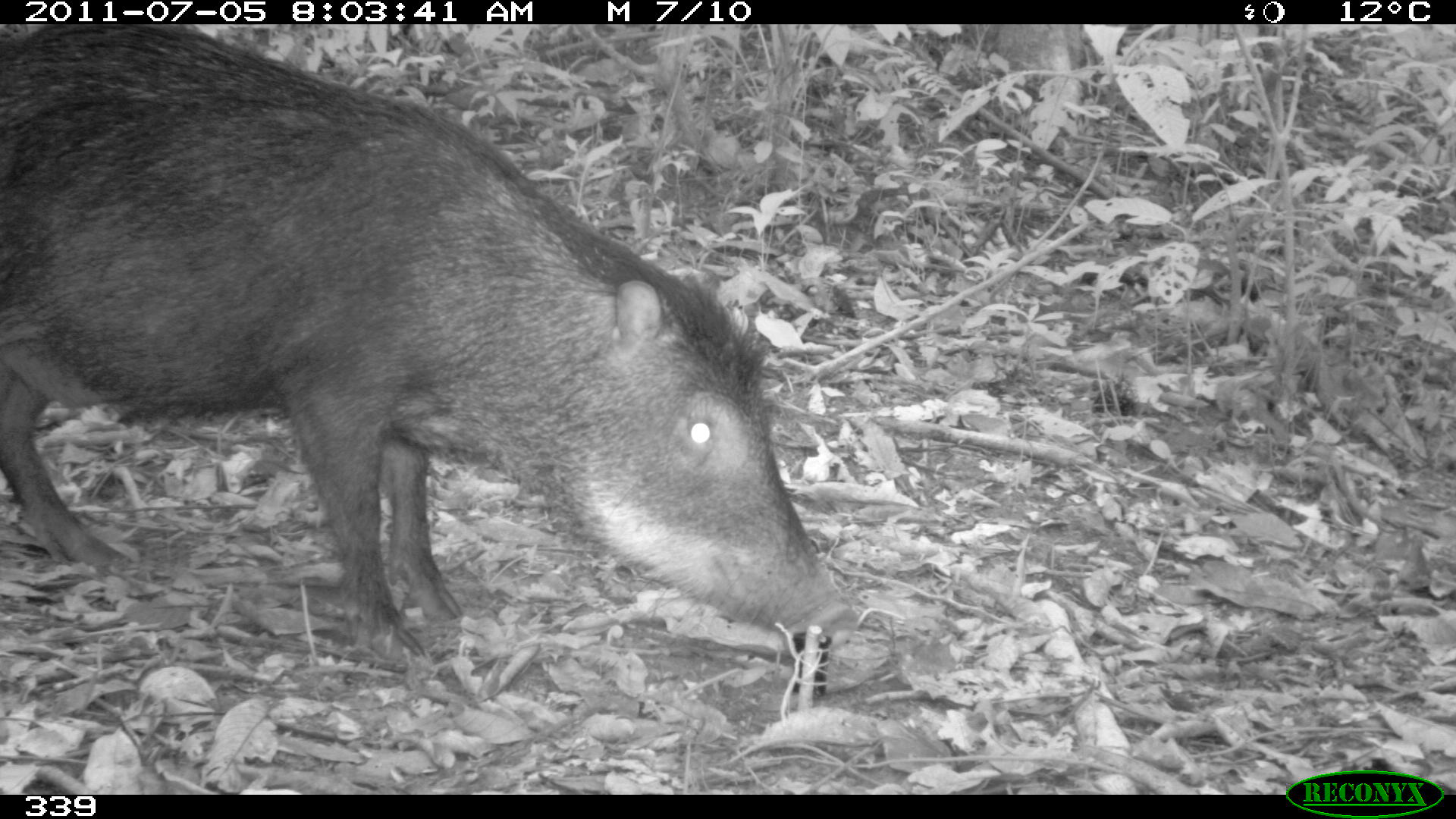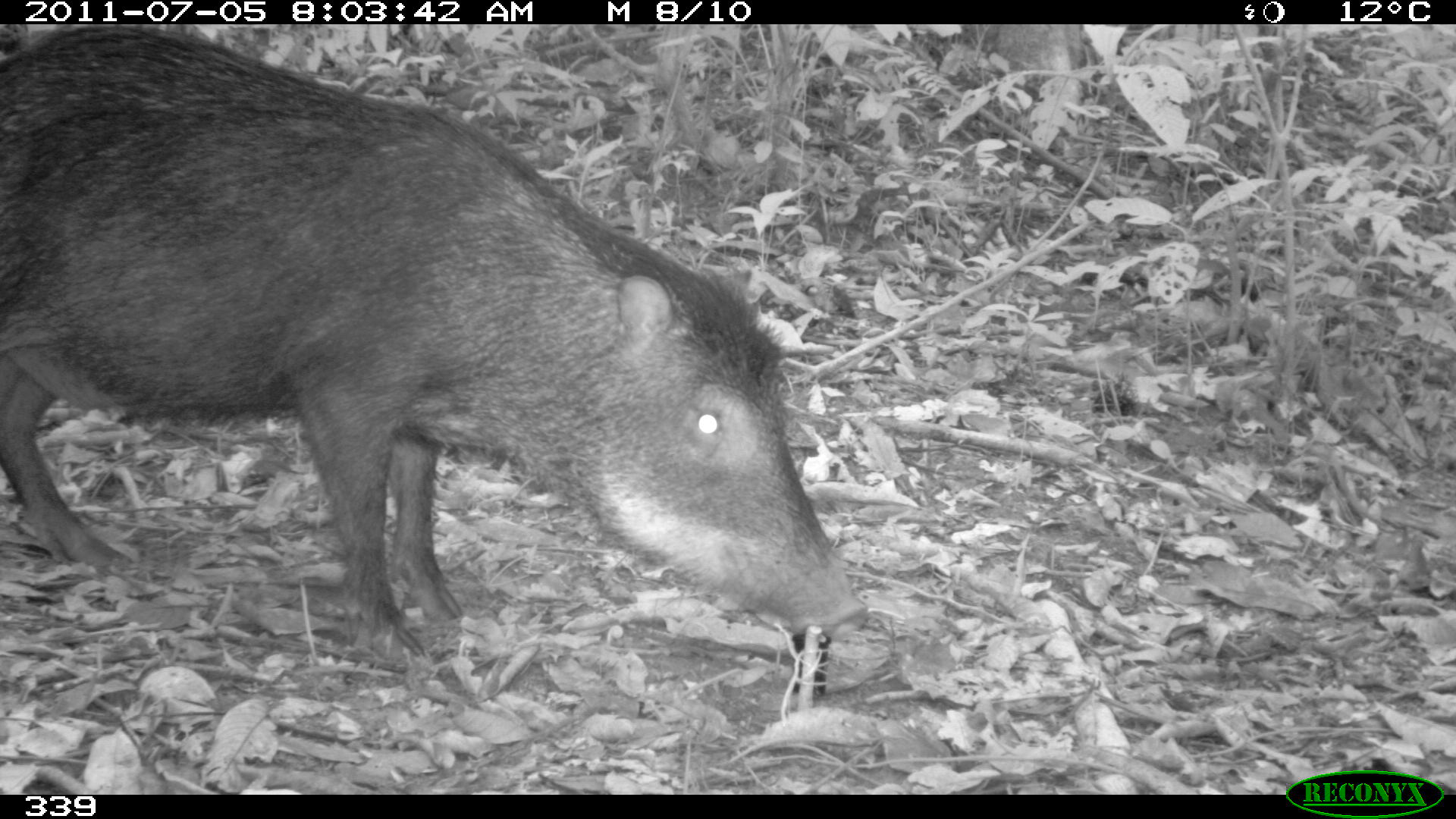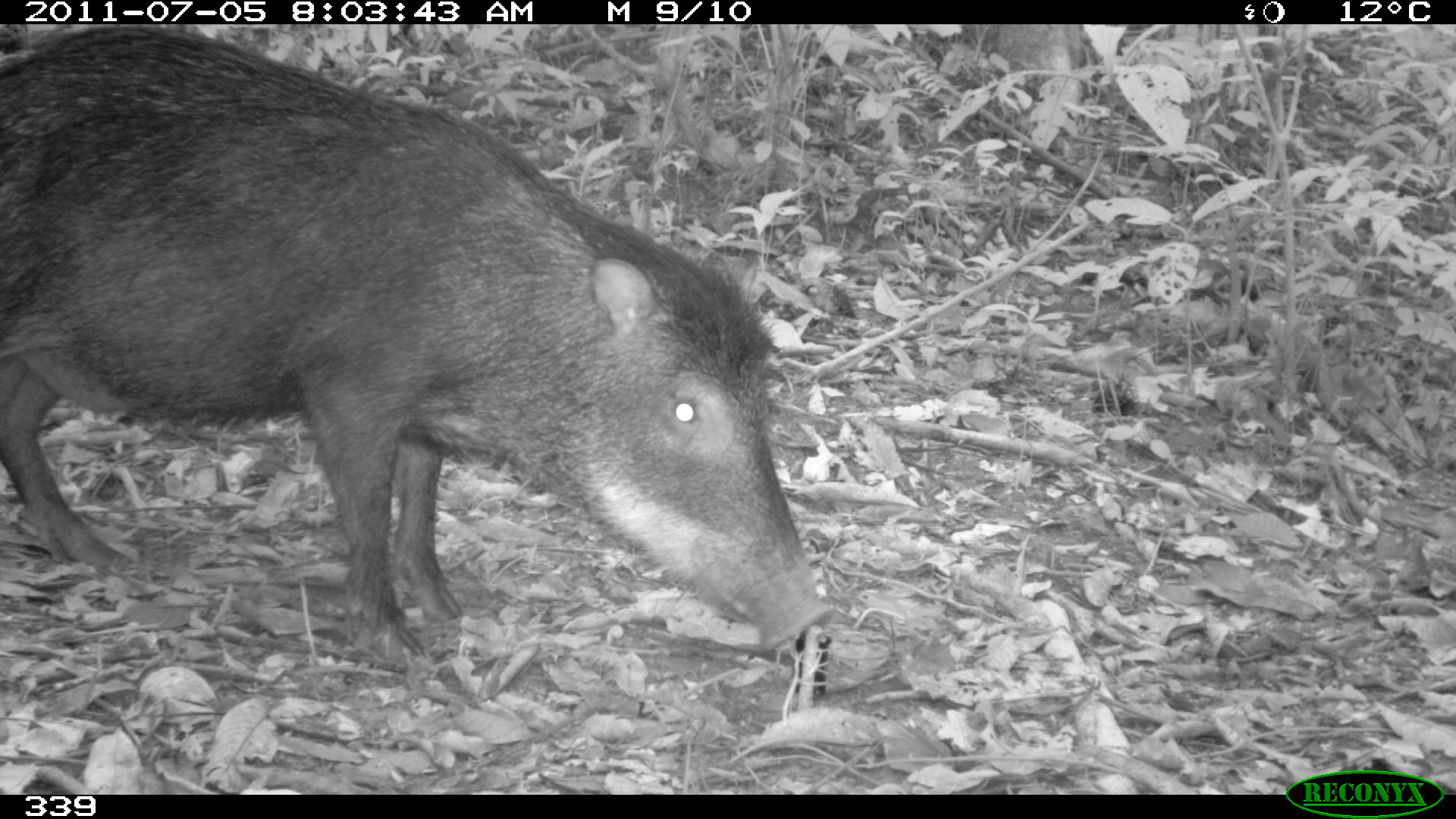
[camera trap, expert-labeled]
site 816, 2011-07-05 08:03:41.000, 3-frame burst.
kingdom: Animalia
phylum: Chordata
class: Mammalia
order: Artiodactyla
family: Tayassuidae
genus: Tayassu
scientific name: Tayassu pecari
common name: white-lipped peccary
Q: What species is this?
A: Tayassu pecari (white-lipped peccary).